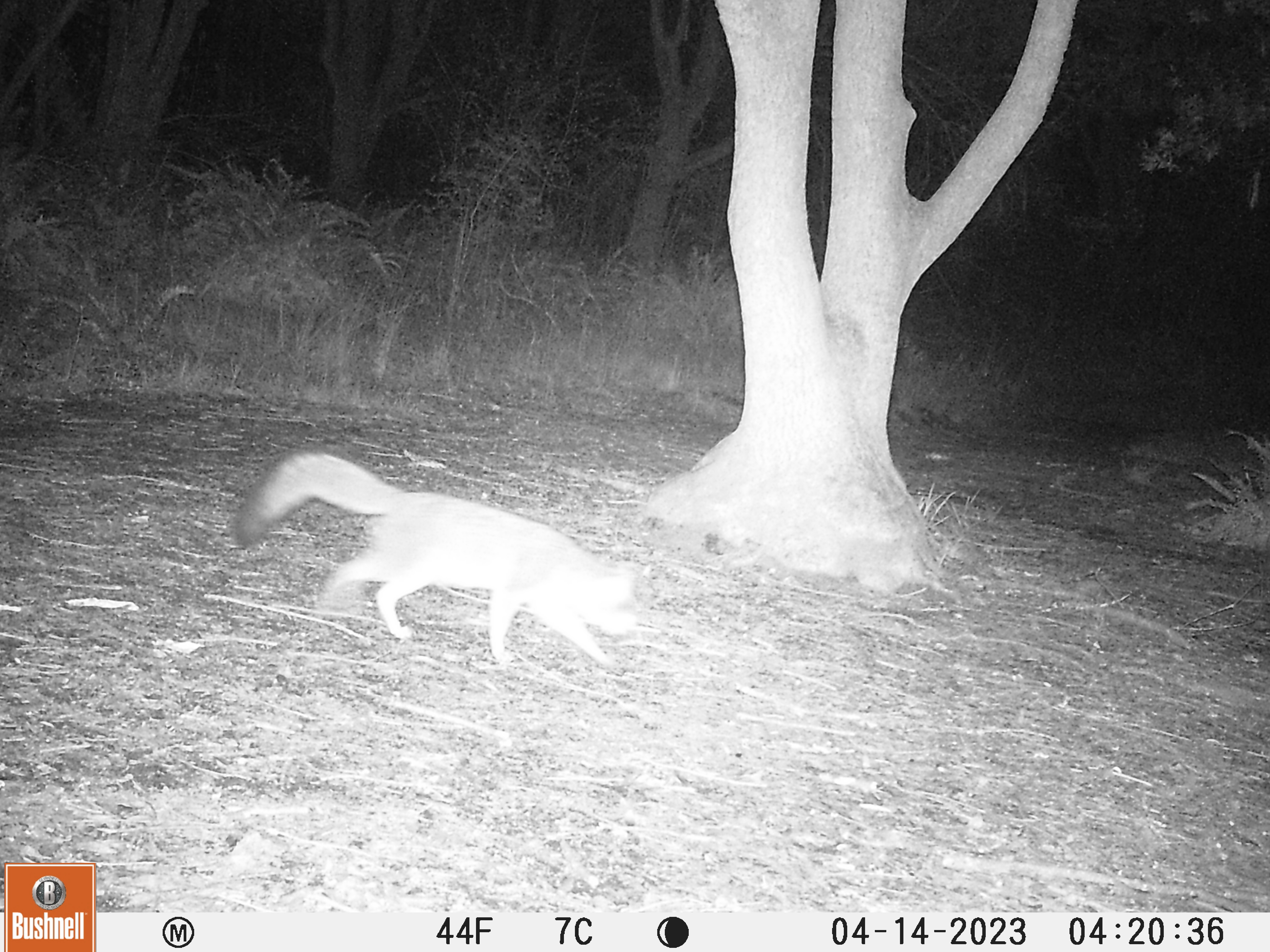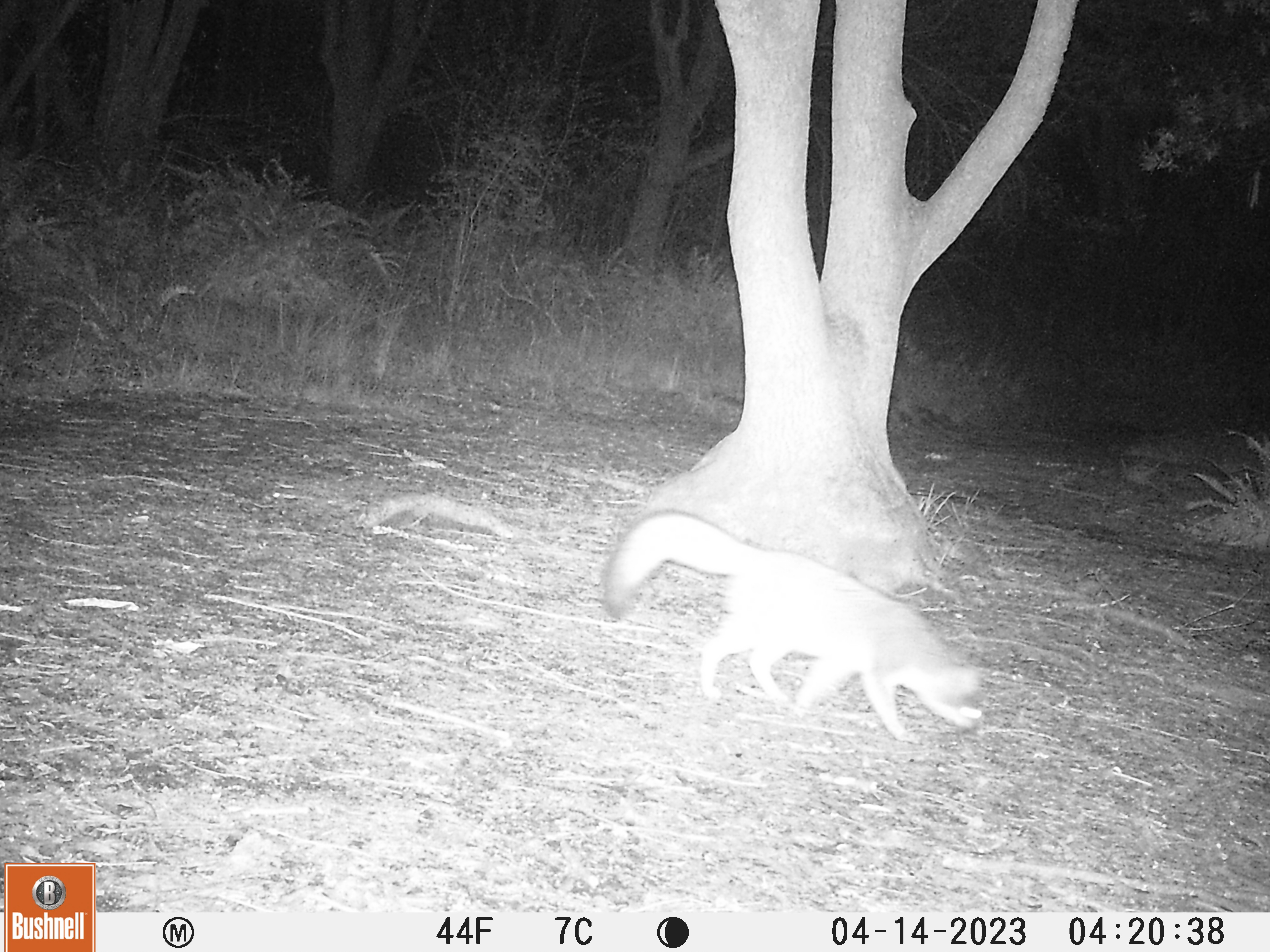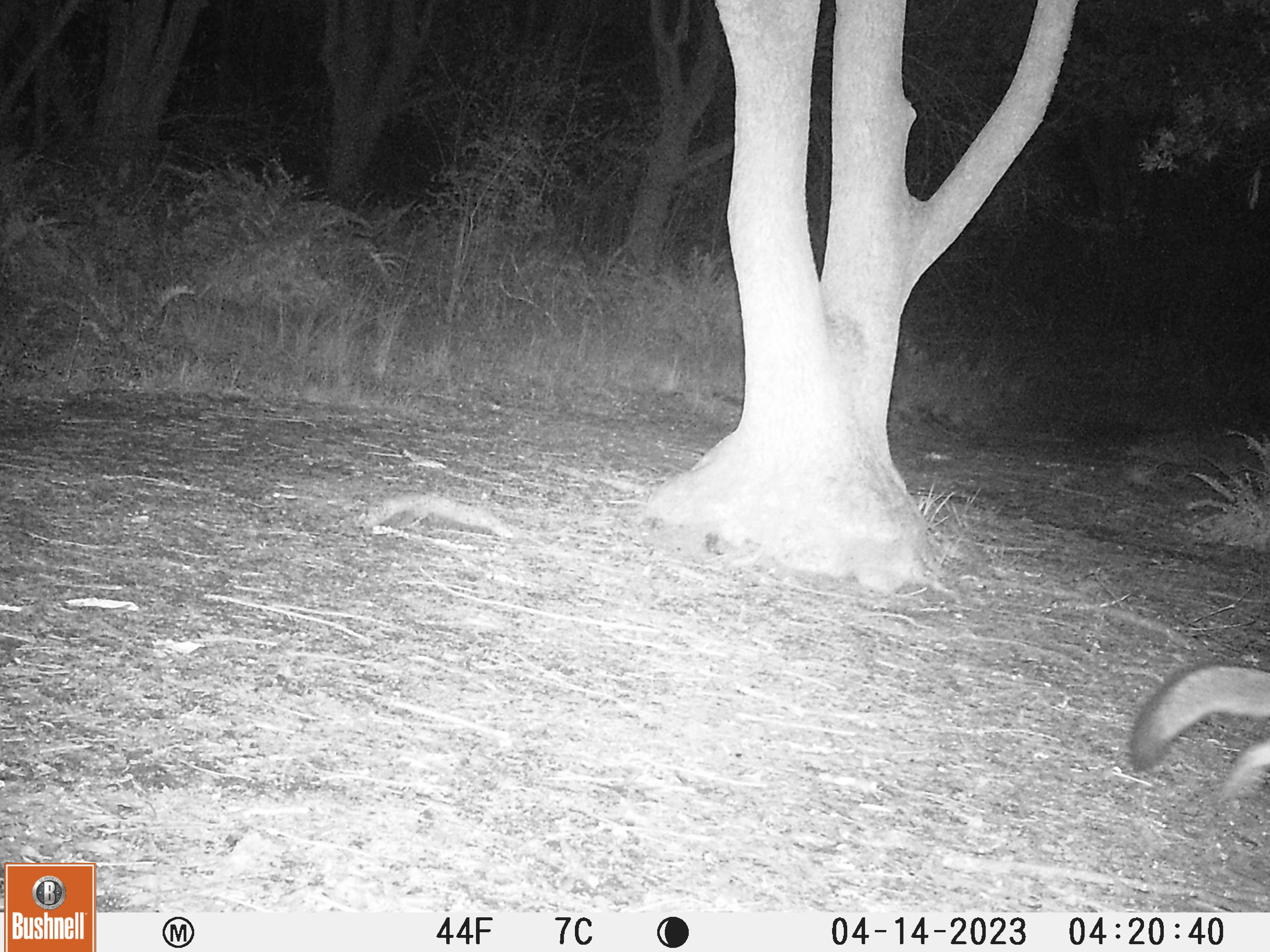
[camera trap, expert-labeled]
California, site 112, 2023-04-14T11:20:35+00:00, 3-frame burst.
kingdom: Animalia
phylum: Chordata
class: Mammalia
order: Carnivora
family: Canidae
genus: Urocyon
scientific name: Urocyon cinereoargenteus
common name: gray fox